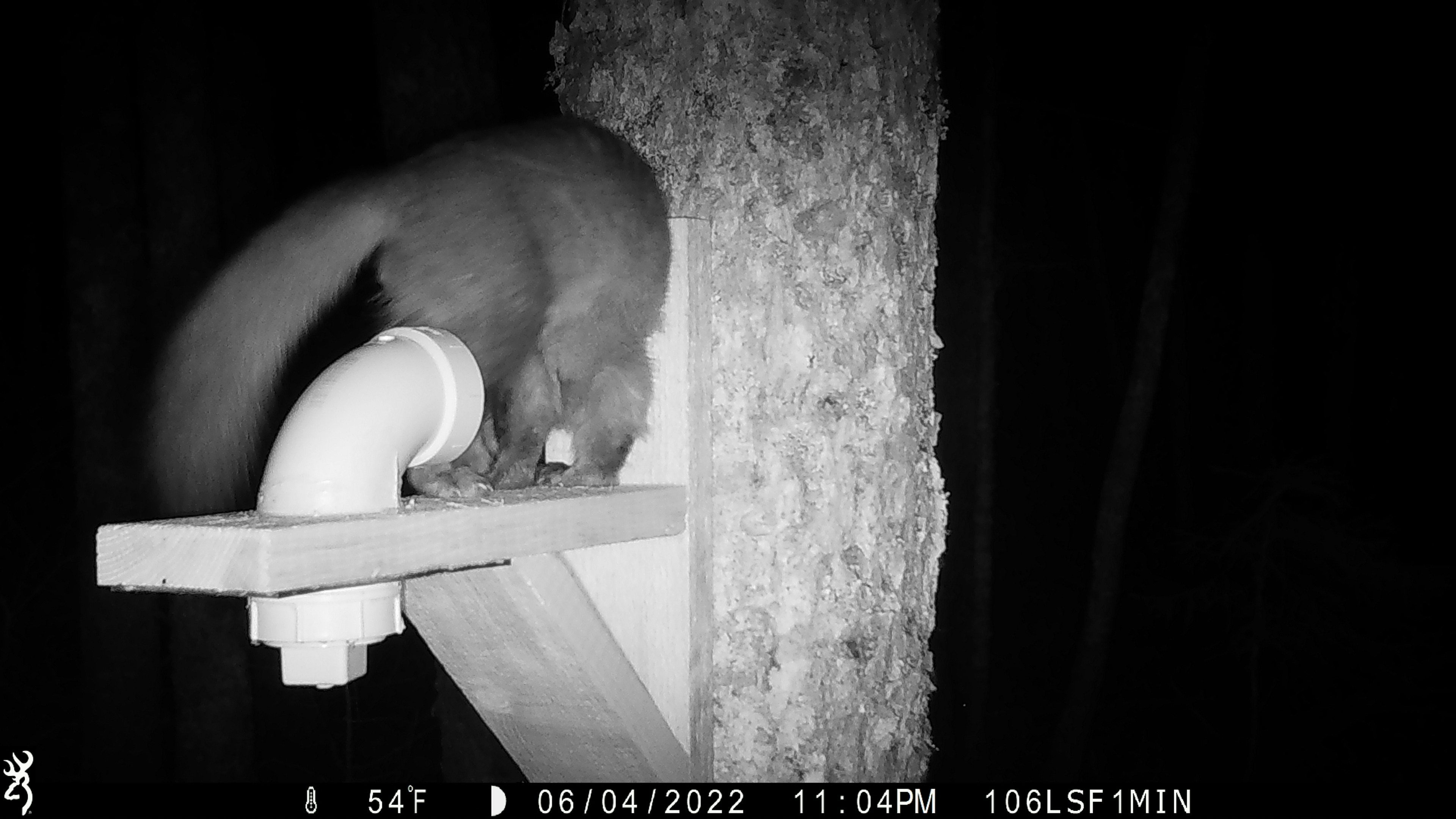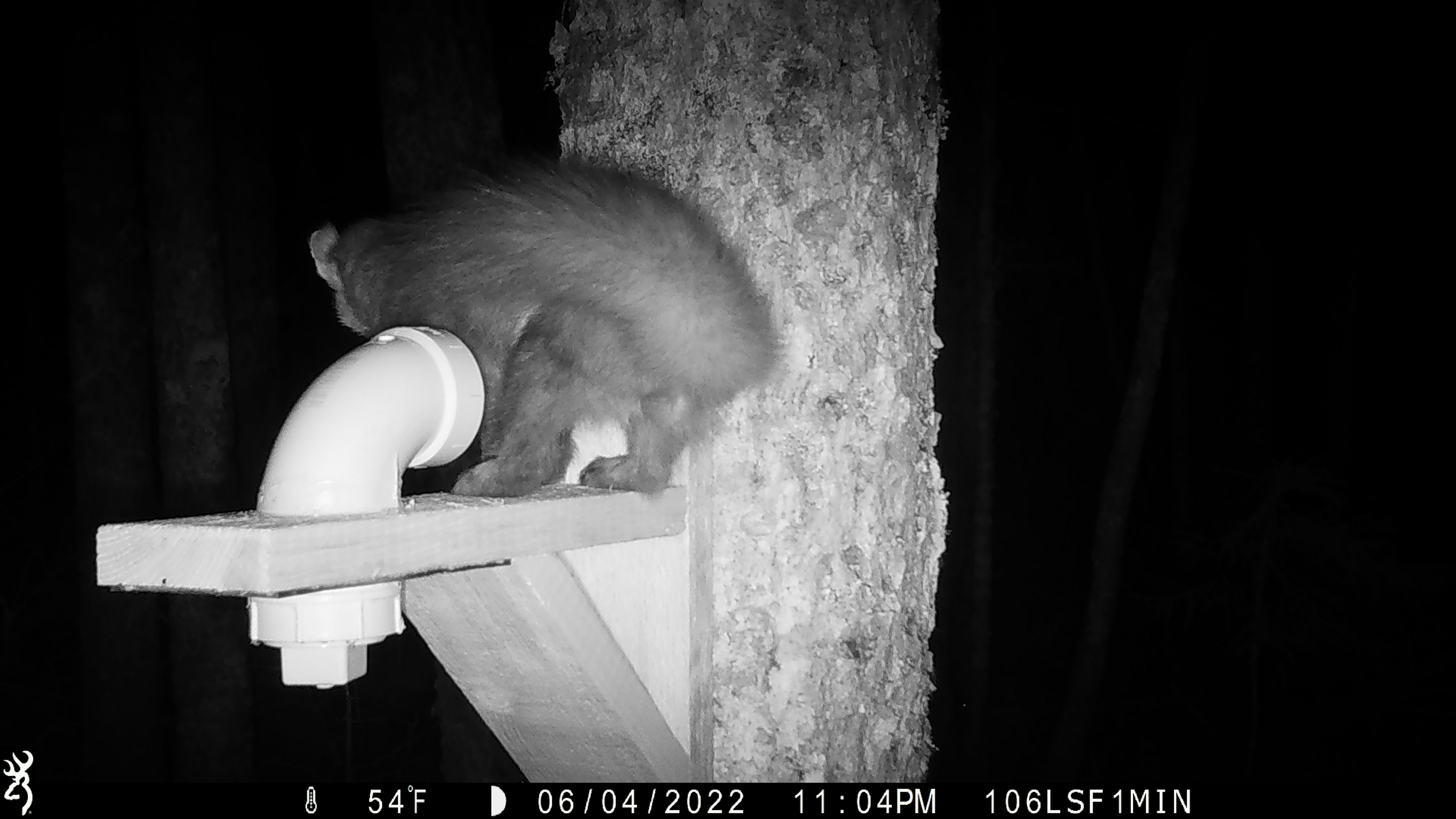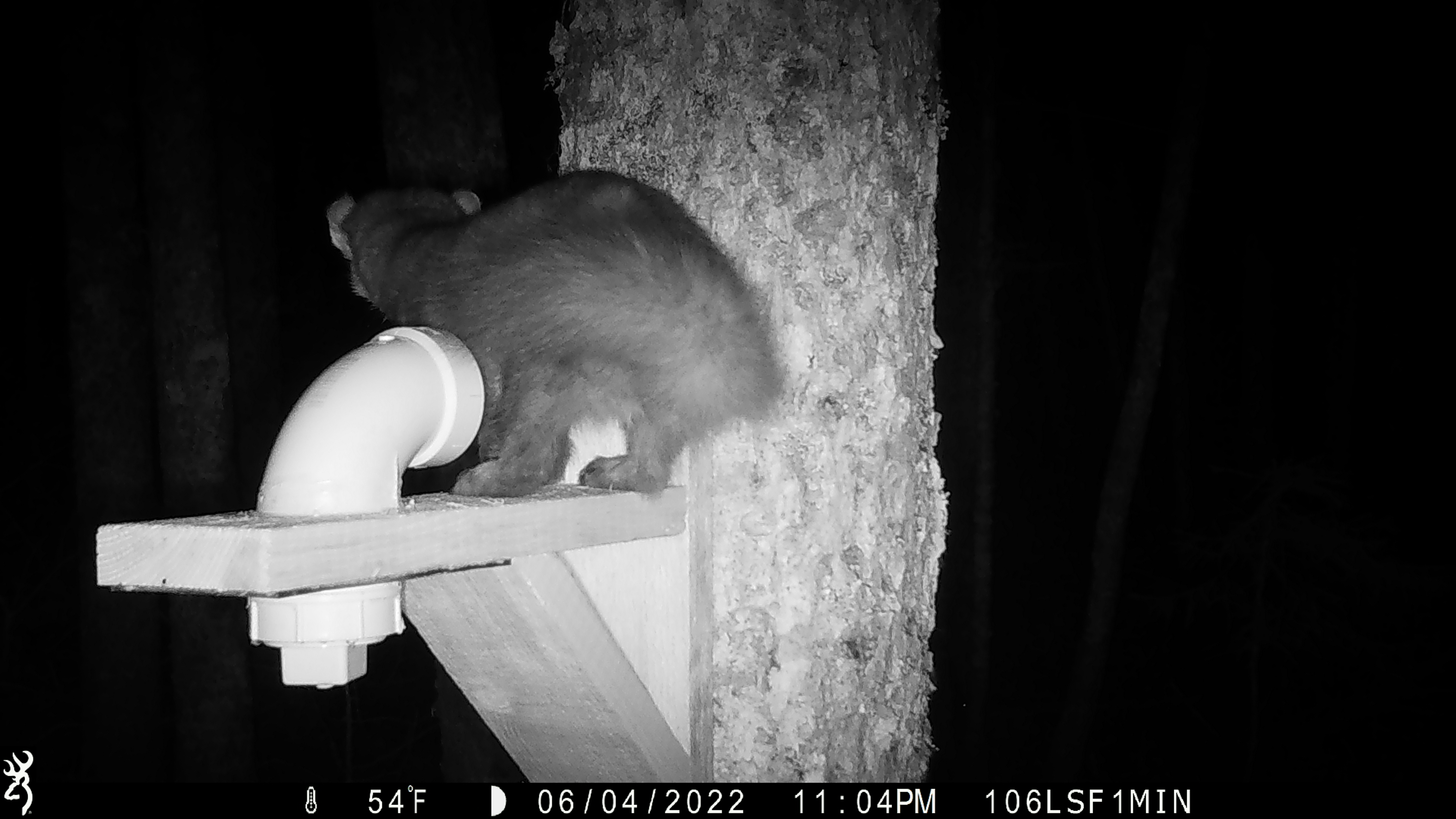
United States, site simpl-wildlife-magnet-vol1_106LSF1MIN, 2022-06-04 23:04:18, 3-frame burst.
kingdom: Animalia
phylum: Chordata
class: Mammalia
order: Carnivora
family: Mustelidae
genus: Martes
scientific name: Martes americana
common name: american marten